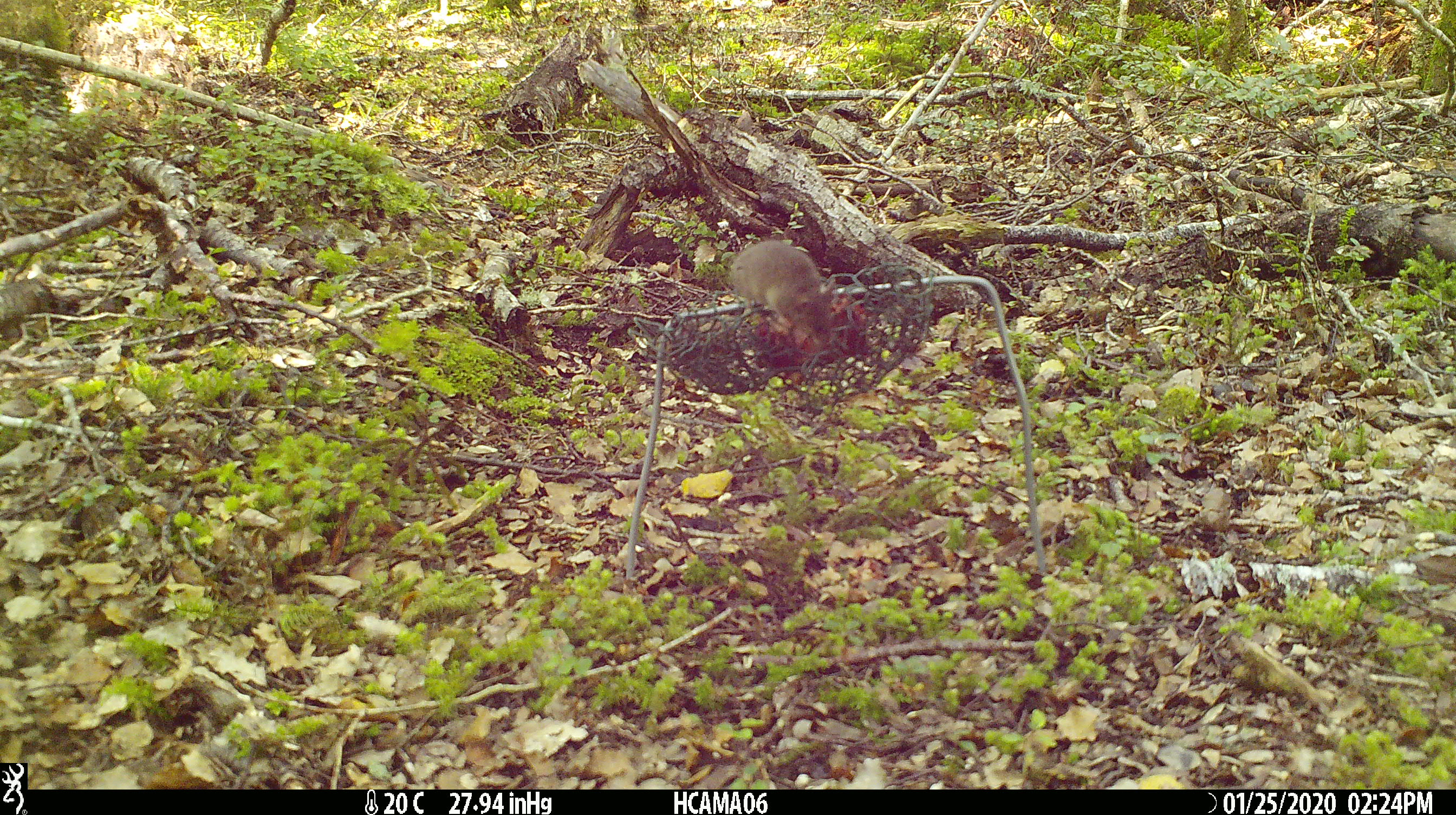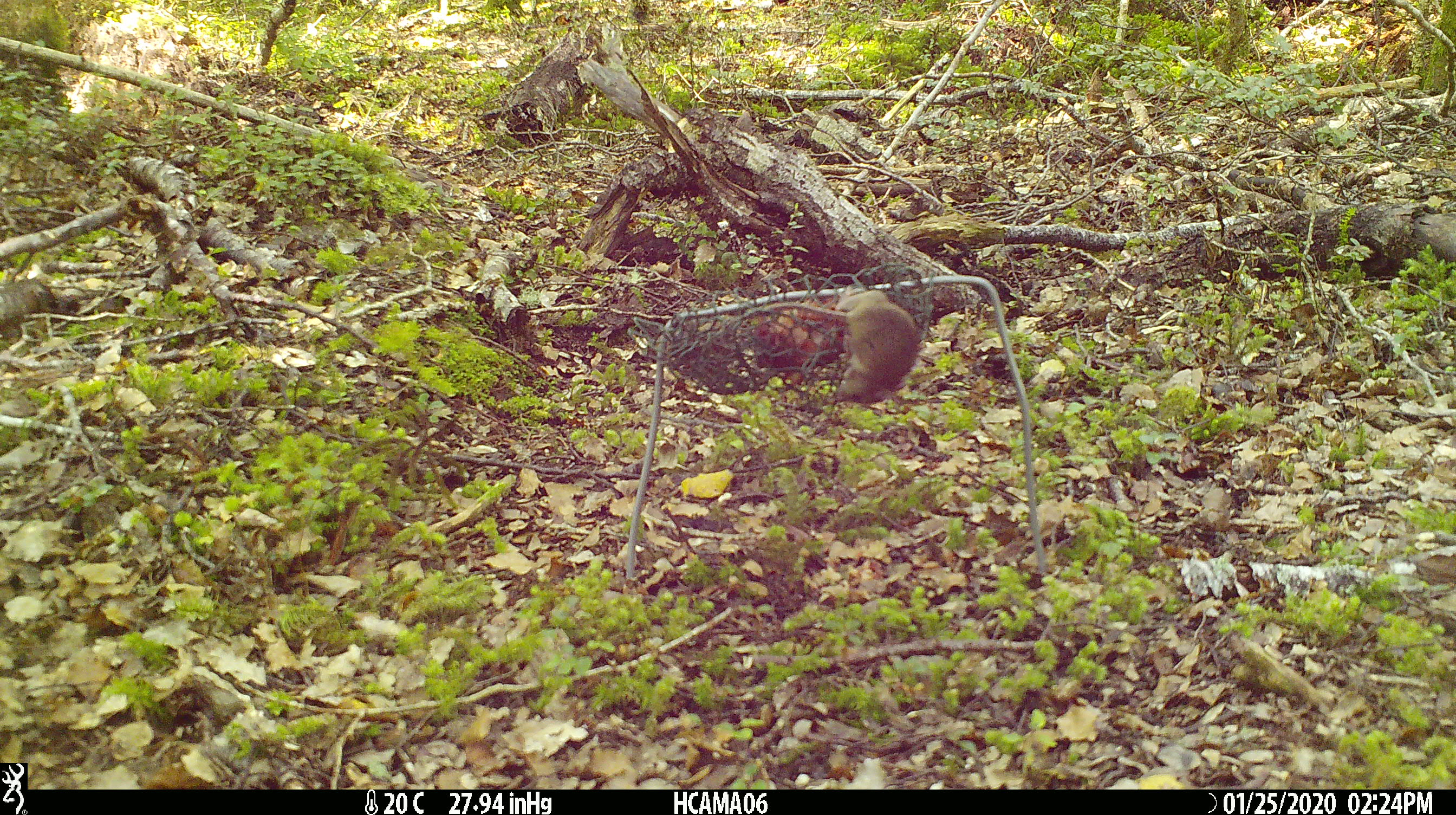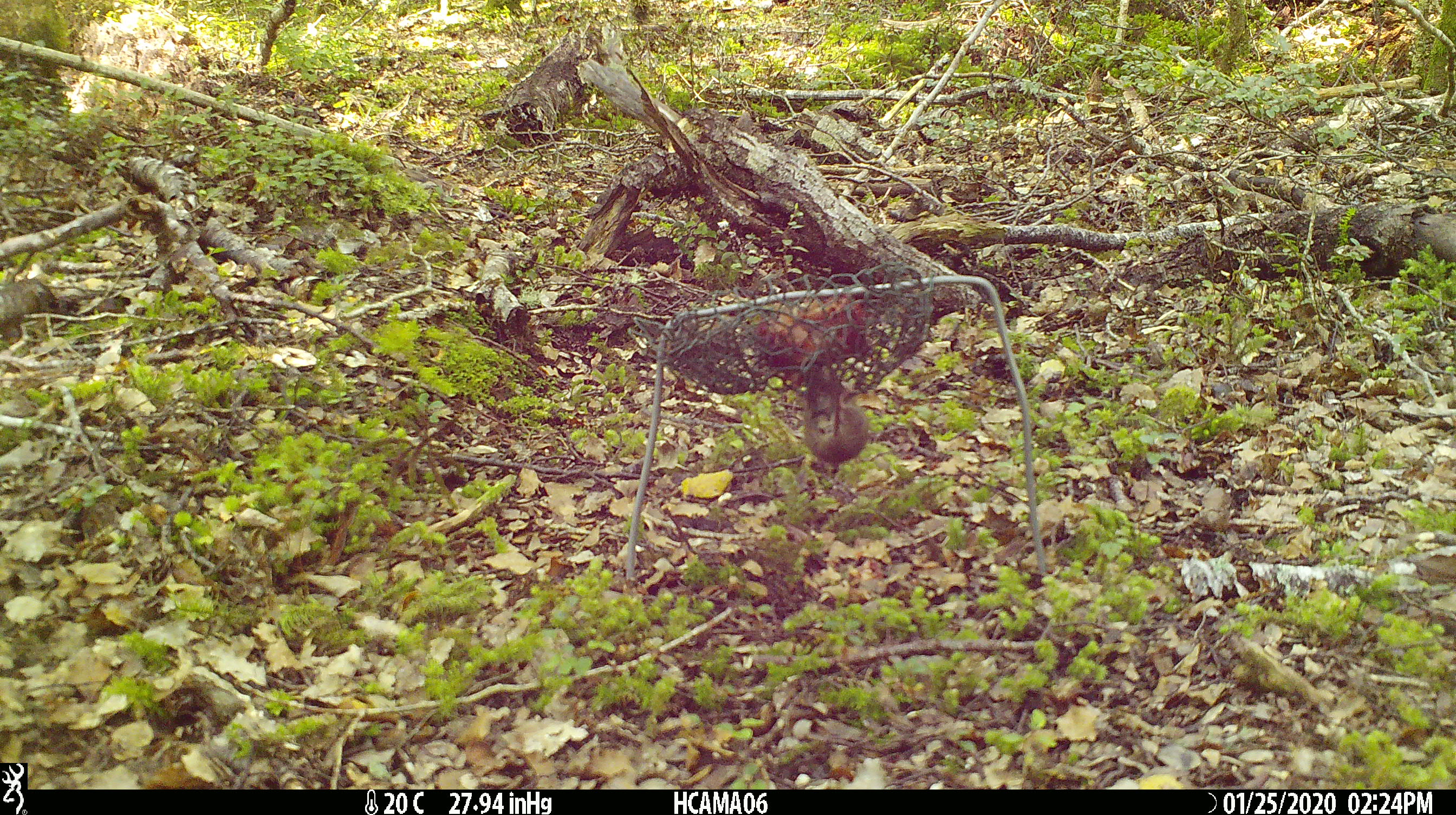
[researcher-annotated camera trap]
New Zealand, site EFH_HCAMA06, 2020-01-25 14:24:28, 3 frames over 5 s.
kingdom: Animalia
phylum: Chordata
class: Mammalia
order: Rodentia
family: Muridae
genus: Mus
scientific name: Mus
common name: mouse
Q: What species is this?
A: Mouse (Mus).